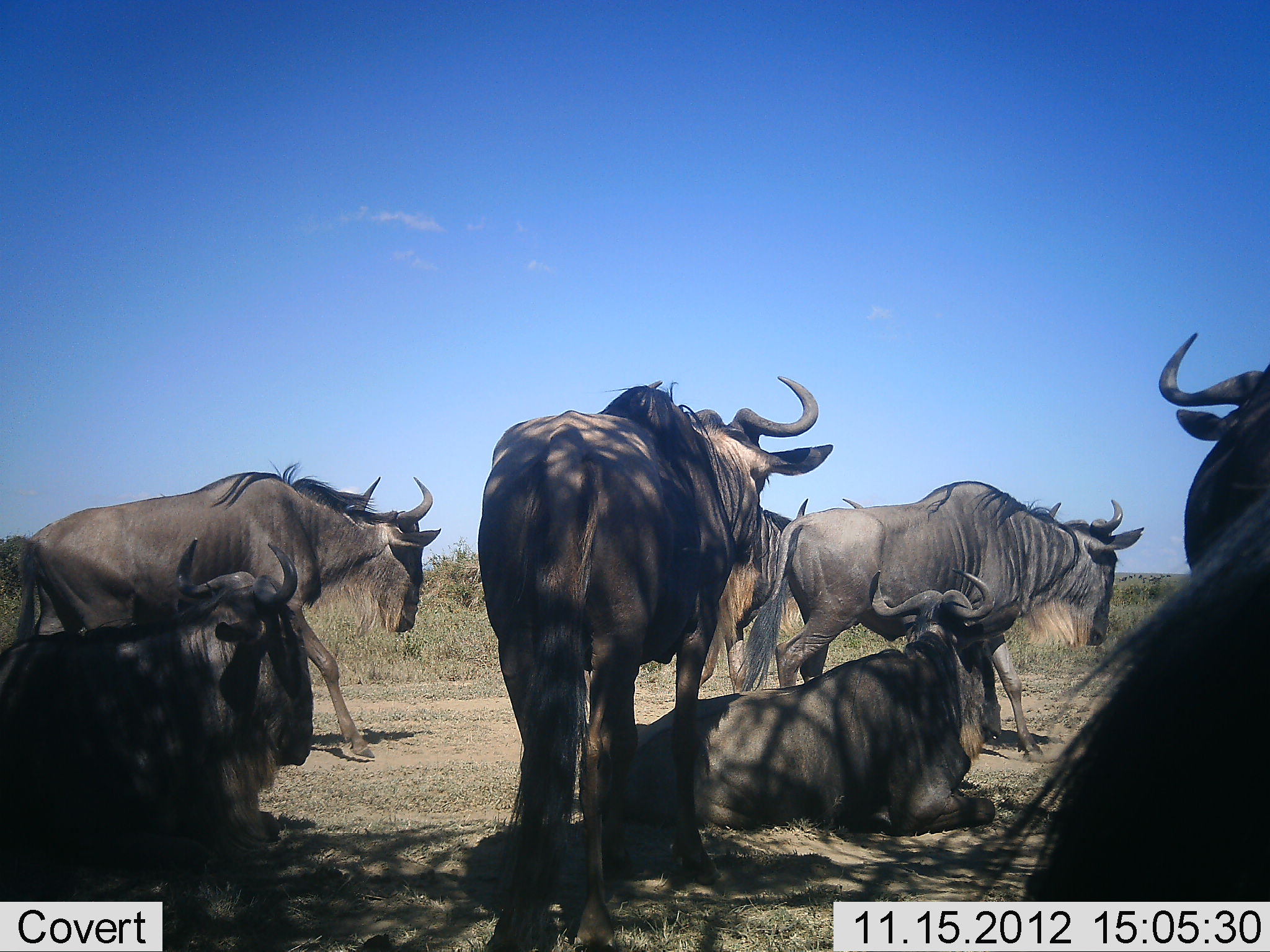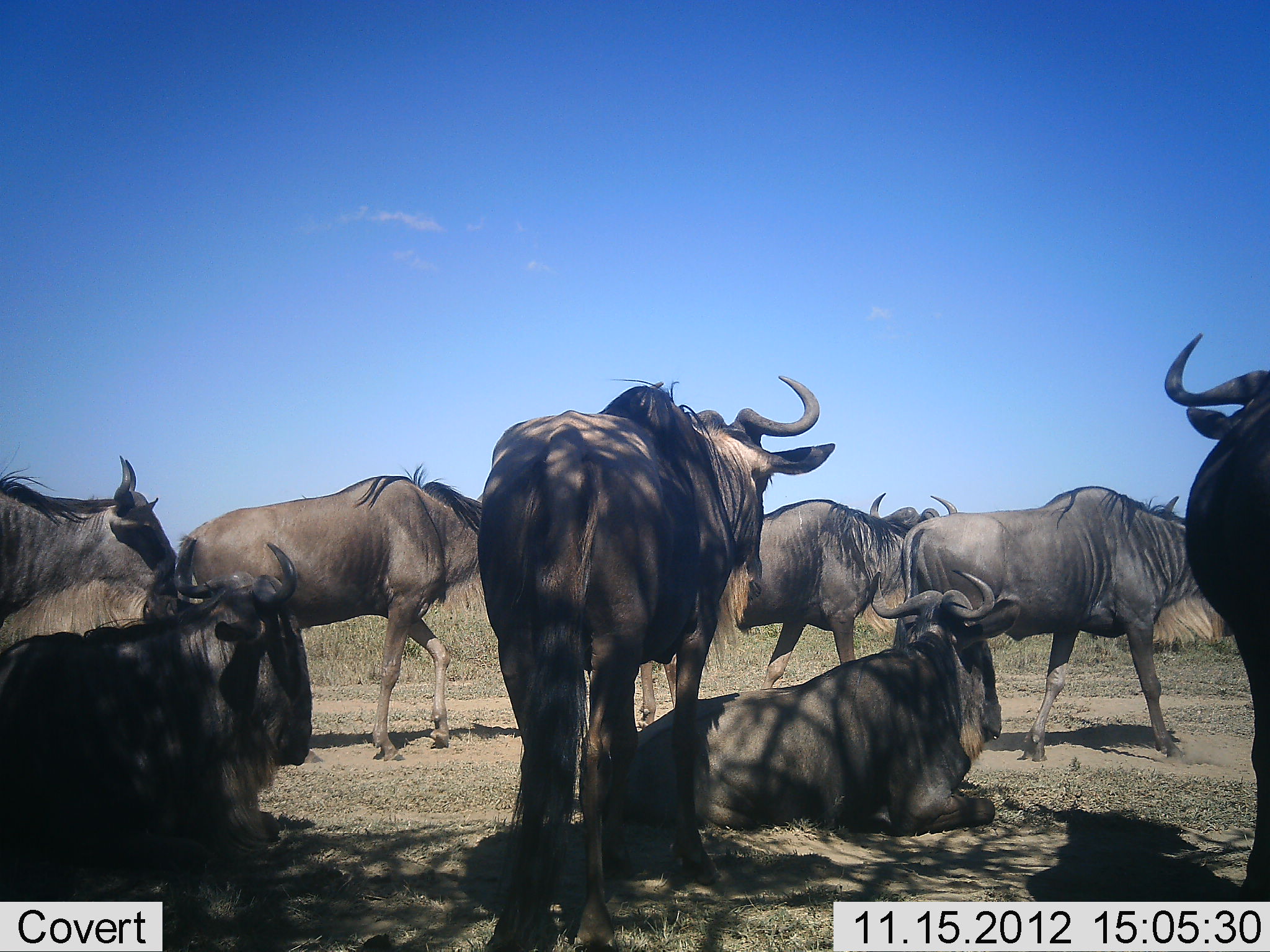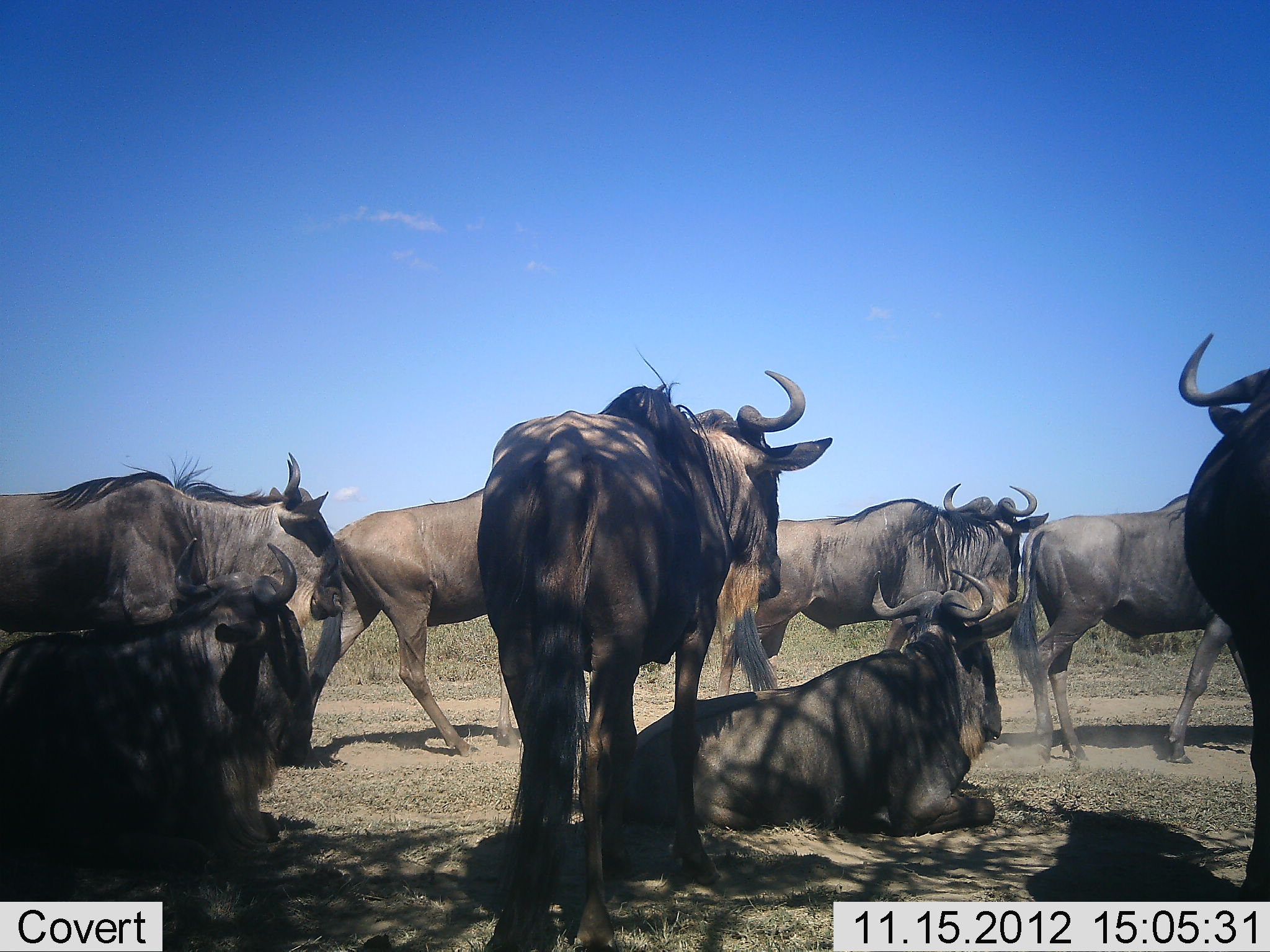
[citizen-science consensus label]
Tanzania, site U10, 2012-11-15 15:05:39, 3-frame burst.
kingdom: Animalia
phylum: Chordata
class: Mammalia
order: Artiodactyla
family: Bovidae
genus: Connochaetes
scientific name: Connochaetes taurinus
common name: blue wildebeest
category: wildebeest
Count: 9.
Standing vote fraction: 90%.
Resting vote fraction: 90%.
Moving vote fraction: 90%.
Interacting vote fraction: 0%.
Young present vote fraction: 0%.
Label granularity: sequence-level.